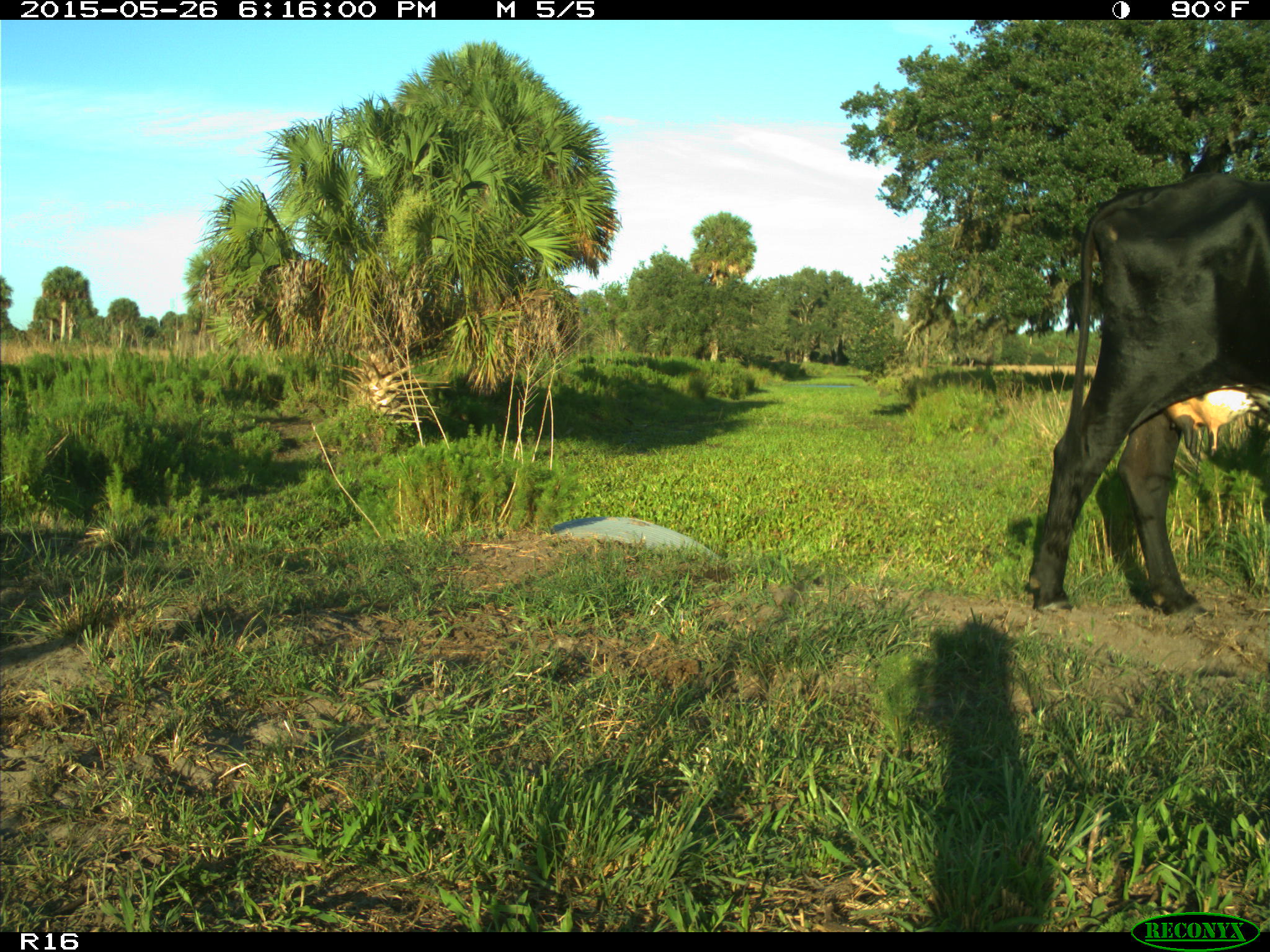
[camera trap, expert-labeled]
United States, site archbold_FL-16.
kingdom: Animalia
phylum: Chordata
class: Mammalia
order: Artiodactyla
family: Bovidae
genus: Bos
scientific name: Bos taurus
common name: domestic cow